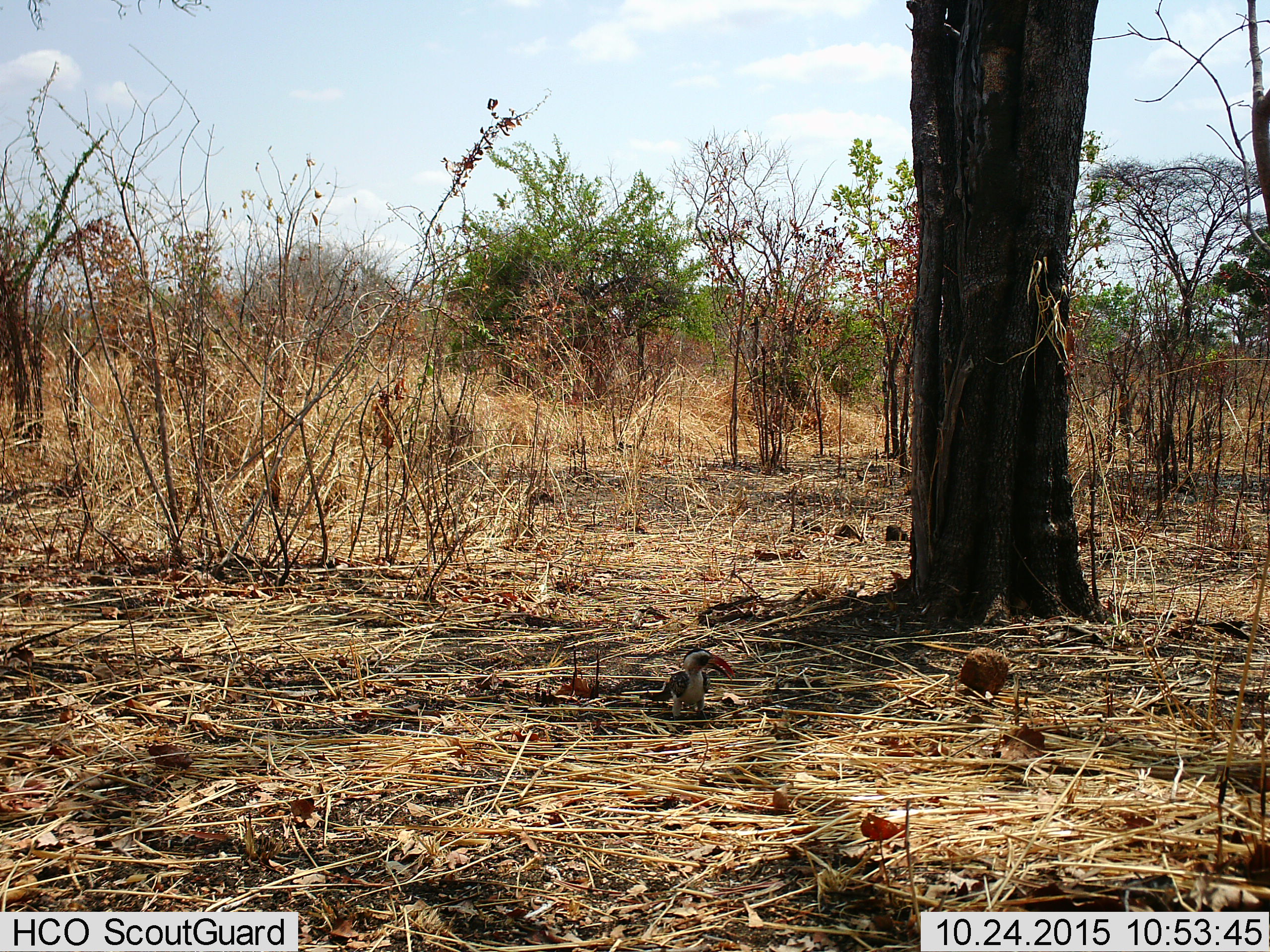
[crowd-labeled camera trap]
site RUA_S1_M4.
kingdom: Animalia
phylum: Chordata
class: Aves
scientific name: Aves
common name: bird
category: birdother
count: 1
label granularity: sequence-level